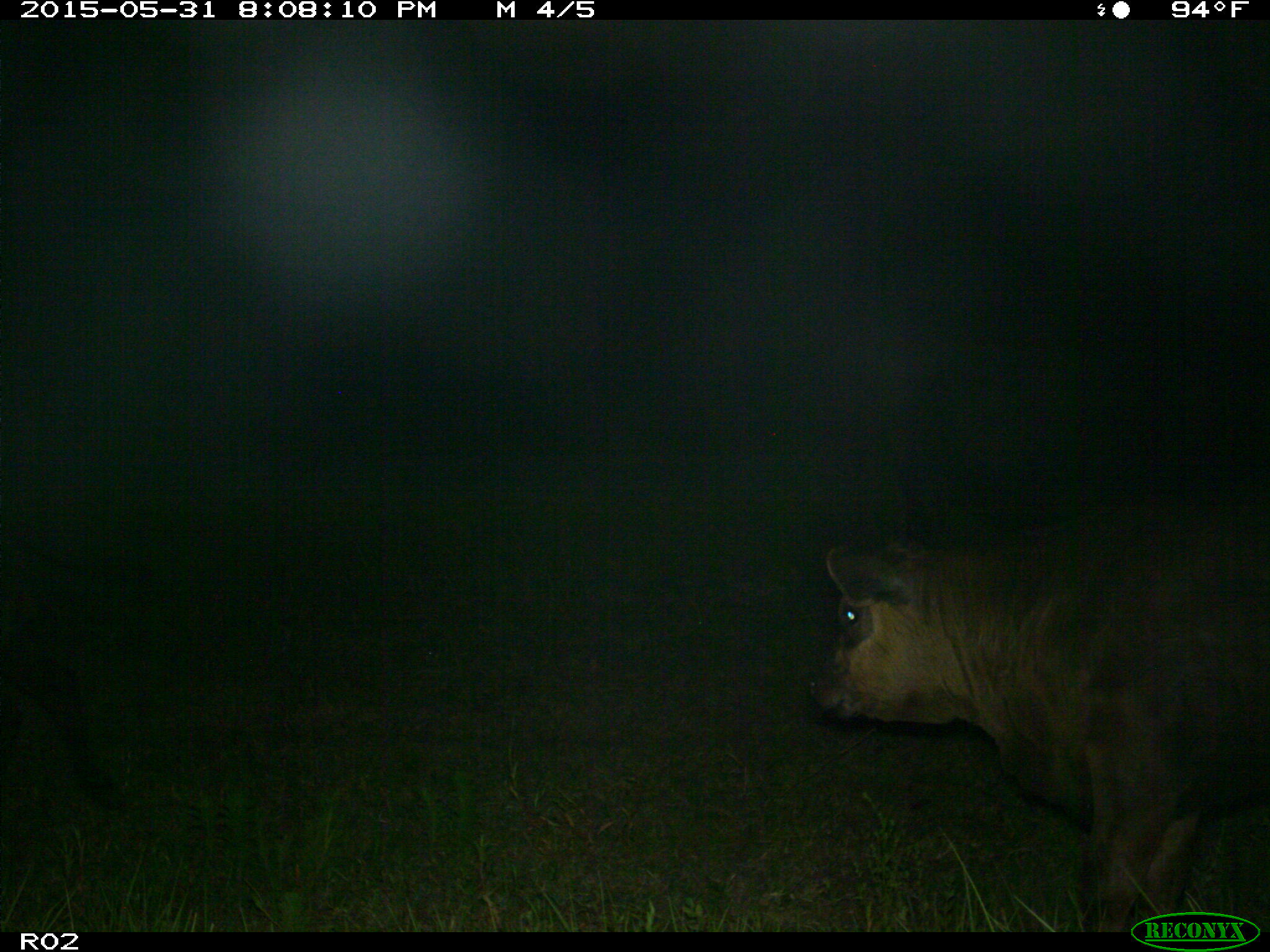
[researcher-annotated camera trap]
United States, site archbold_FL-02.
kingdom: Animalia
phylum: Chordata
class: Mammalia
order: Artiodactyla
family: Bovidae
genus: Bos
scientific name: Bos taurus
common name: domestic cow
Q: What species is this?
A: Bos taurus (domestic cow).